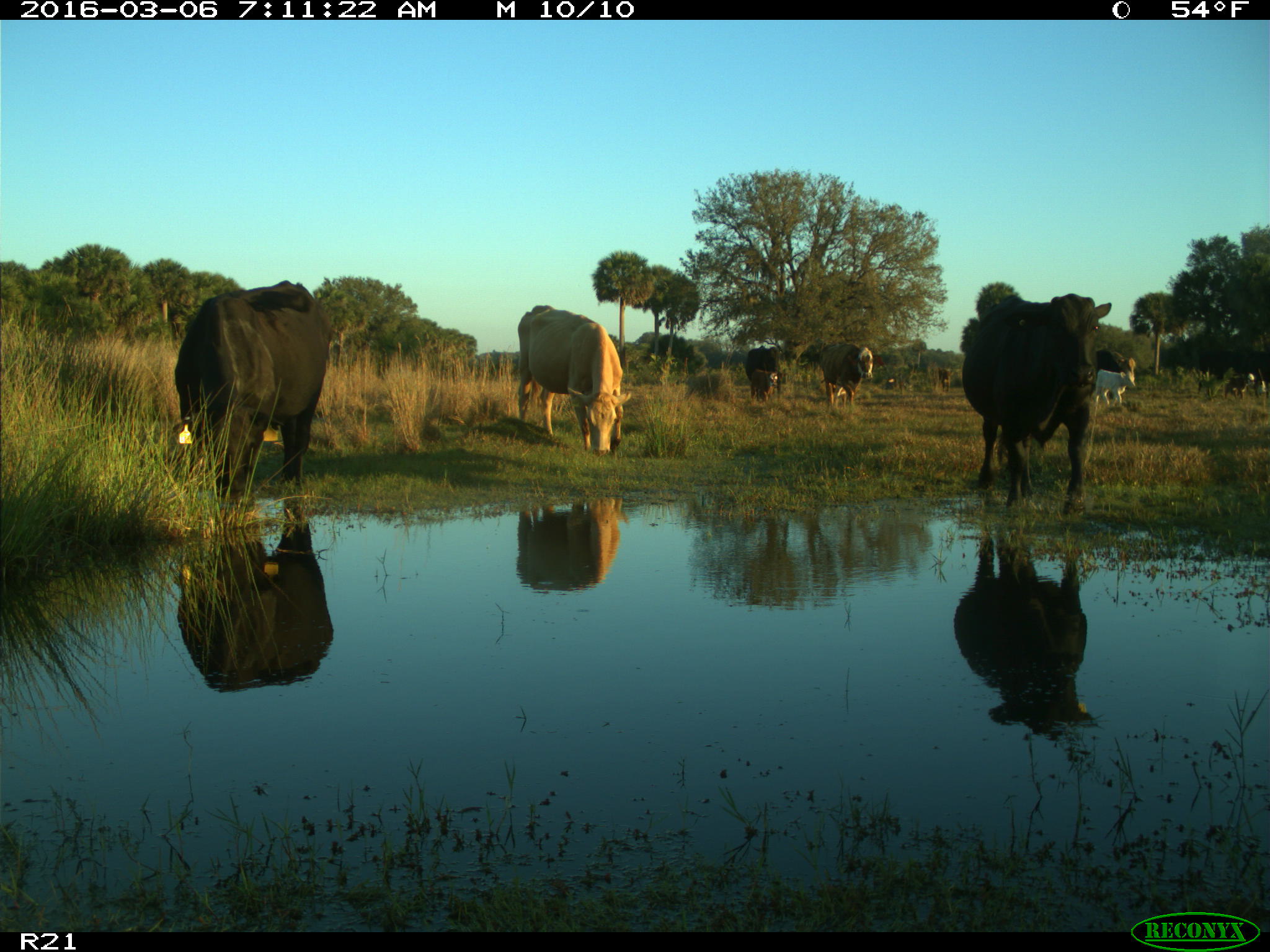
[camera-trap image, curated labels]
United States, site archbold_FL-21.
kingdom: Animalia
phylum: Chordata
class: Mammalia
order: Artiodactyla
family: Bovidae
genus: Bos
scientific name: Bos taurus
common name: domestic cow